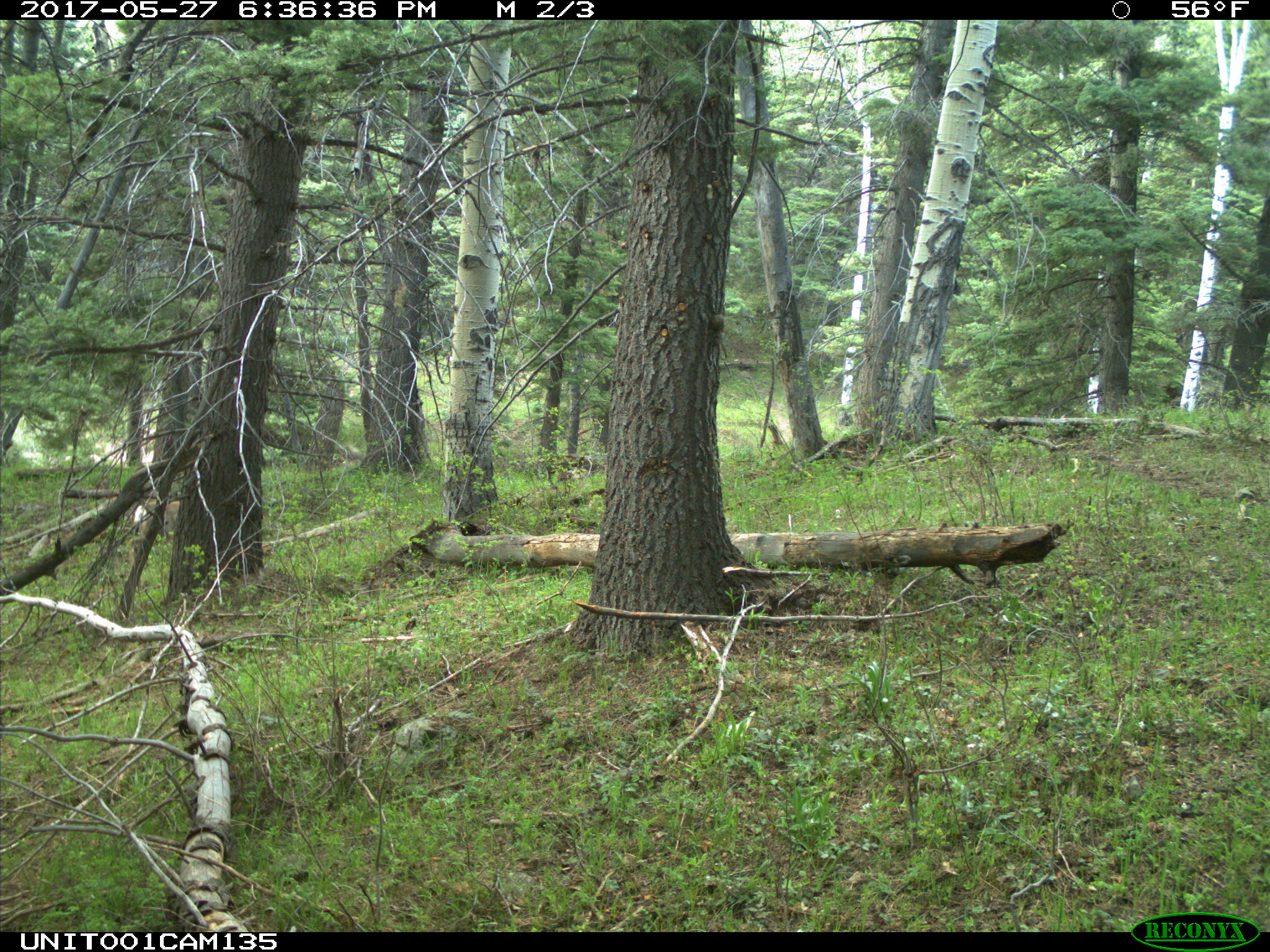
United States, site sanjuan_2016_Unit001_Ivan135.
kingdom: Animalia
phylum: Chordata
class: Mammalia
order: Artiodactyla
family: Cervidae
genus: Odocoileus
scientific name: Odocoileus hemionus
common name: mule deer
Odocoileus hemionus (mule deer).